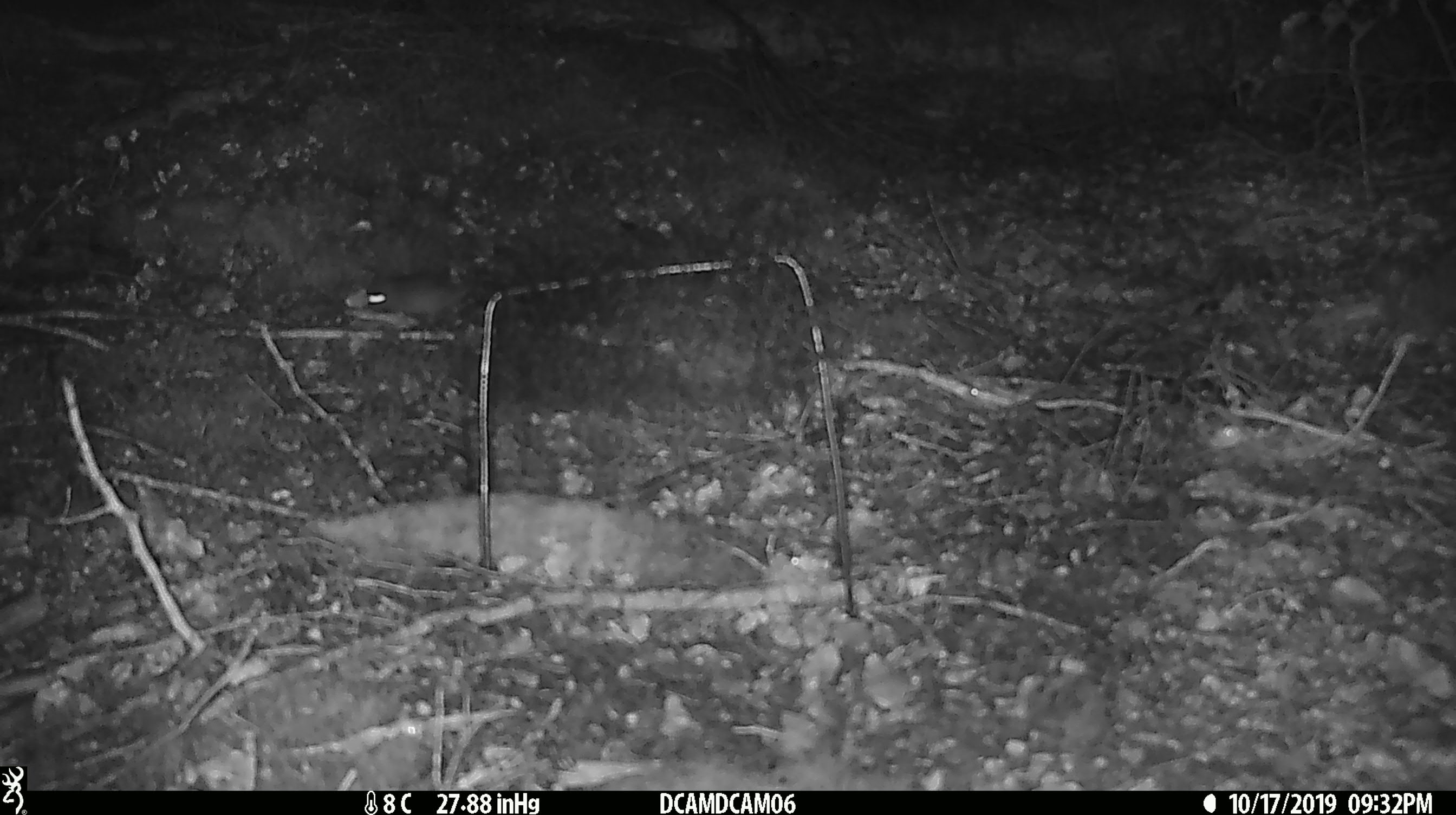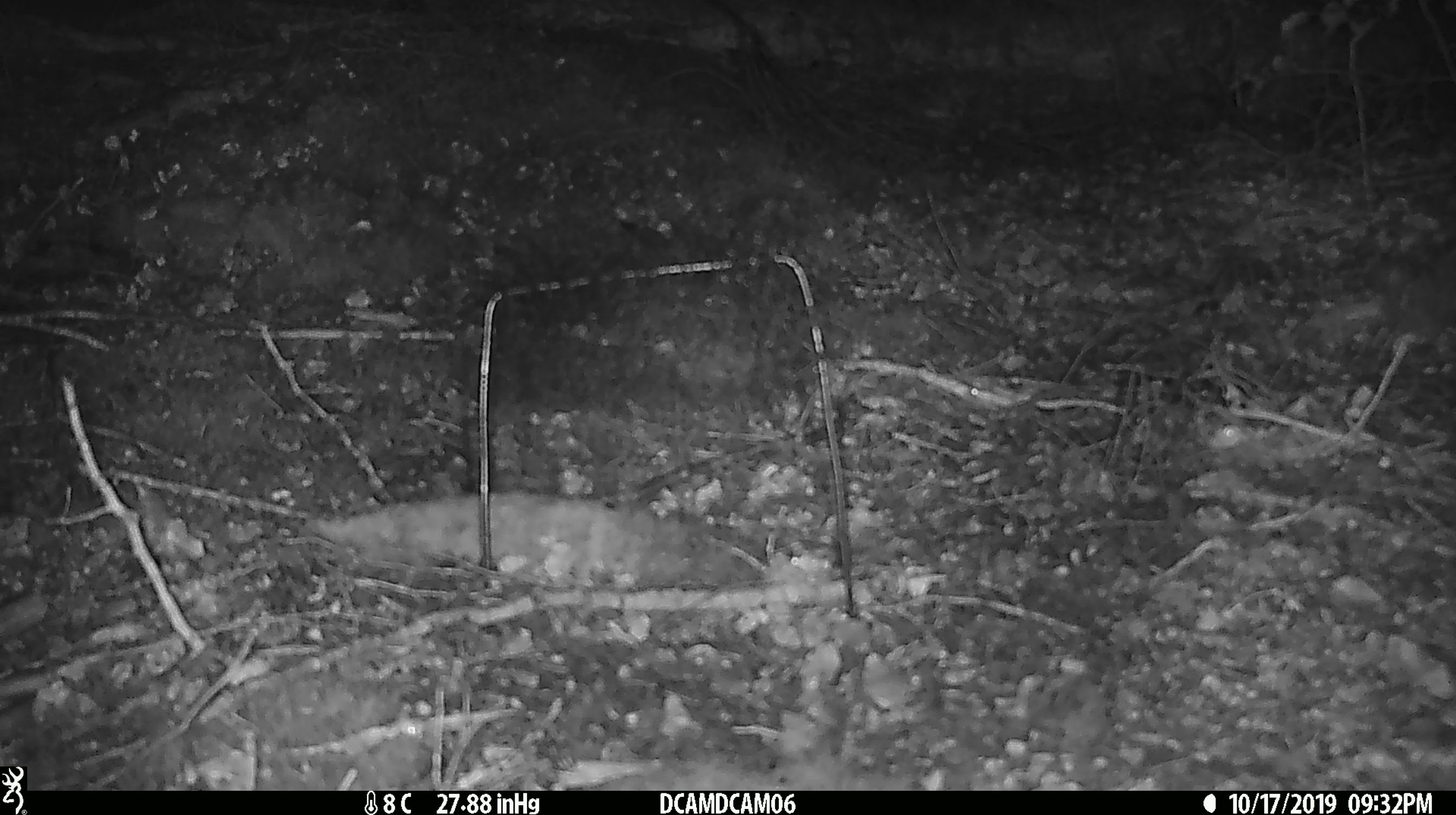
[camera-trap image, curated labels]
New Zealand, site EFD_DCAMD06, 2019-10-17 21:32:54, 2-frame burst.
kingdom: Animalia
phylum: Chordata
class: Mammalia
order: Rodentia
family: Muridae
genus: Mus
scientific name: Mus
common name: mouse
Mouse (Mus).